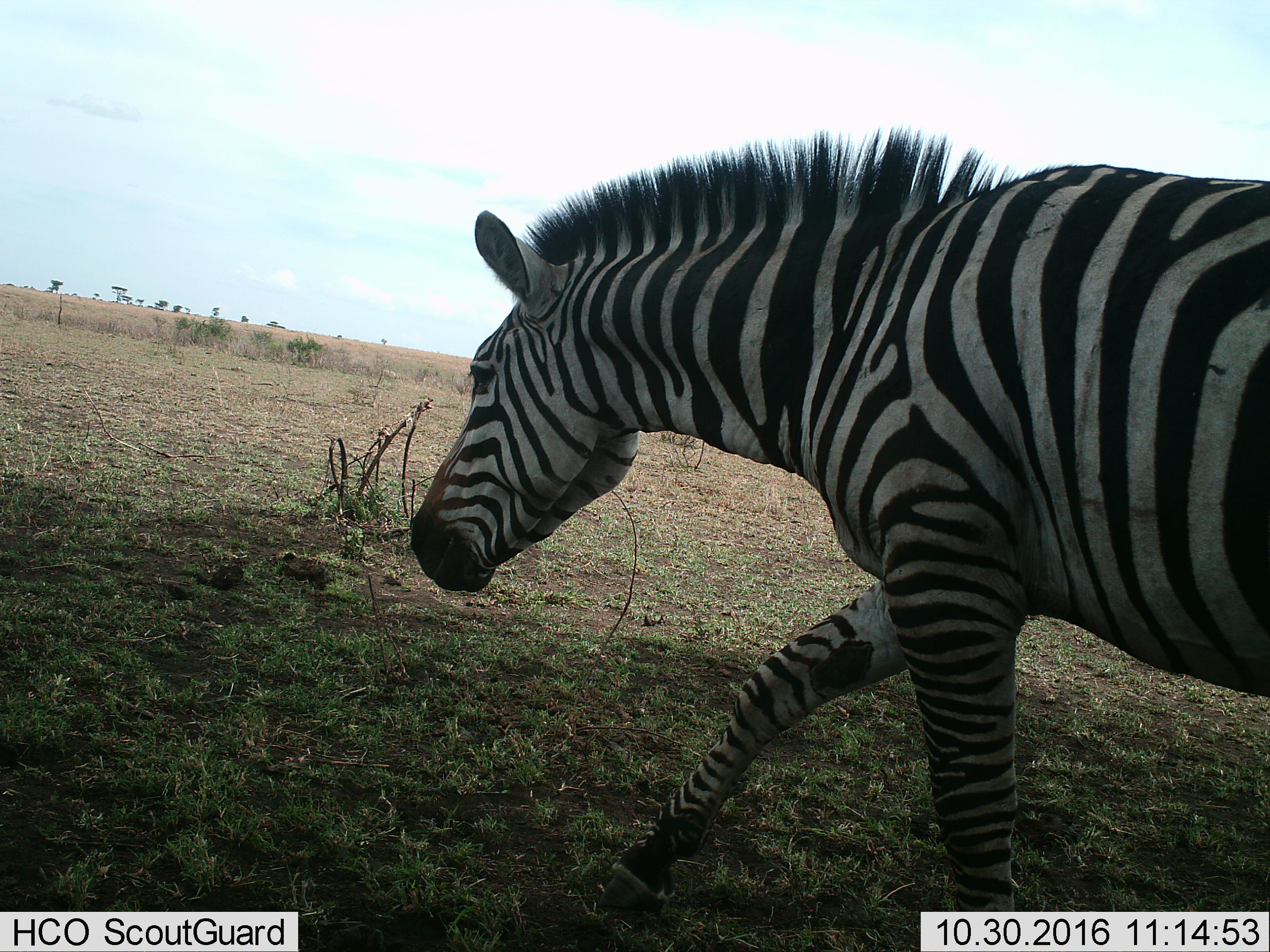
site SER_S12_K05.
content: unidentified animal